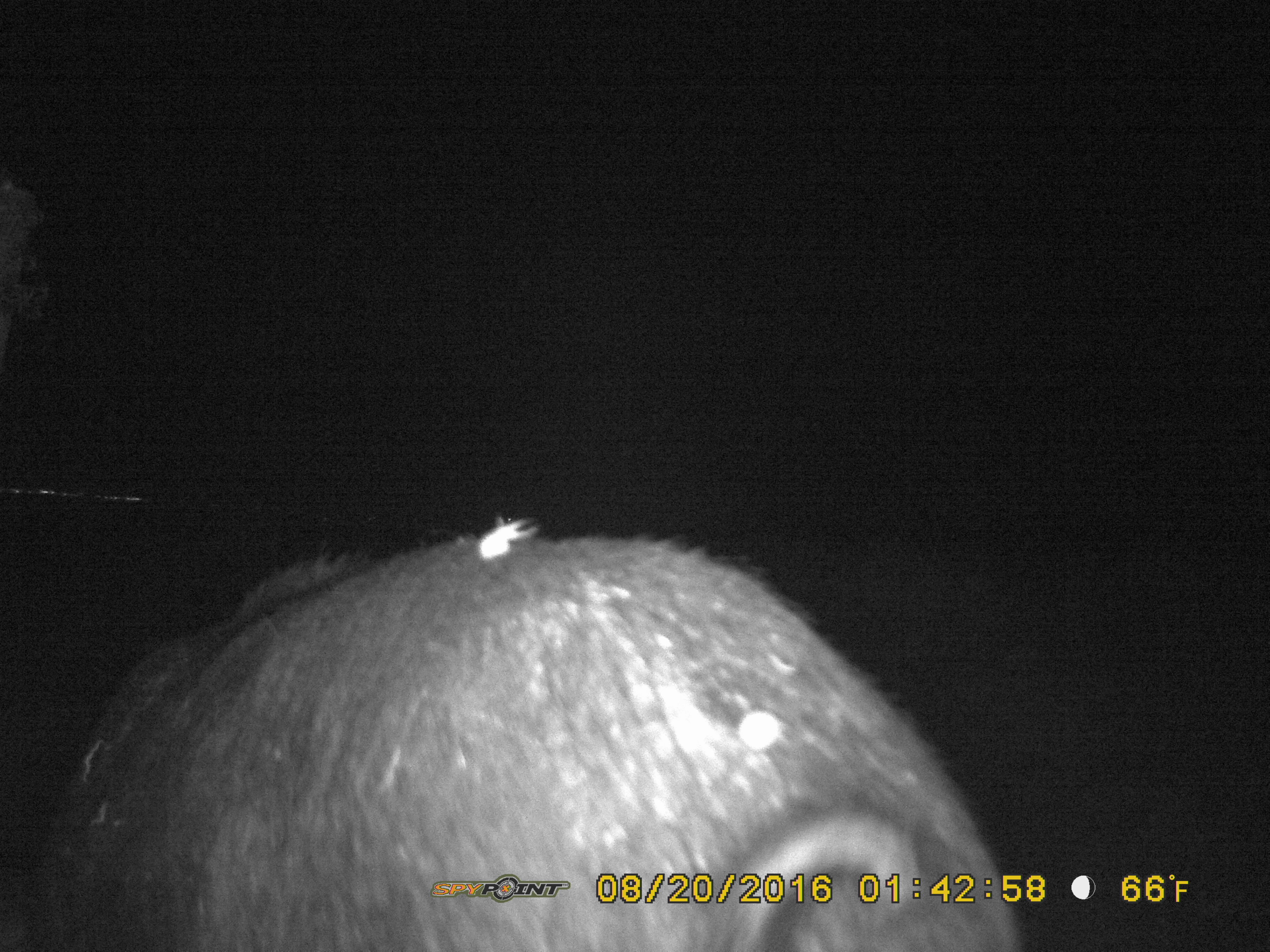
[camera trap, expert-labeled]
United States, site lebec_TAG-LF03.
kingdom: Animalia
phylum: Chordata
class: Mammalia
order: Artiodactyla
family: Suidae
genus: Sus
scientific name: Sus scrofa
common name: wild boar